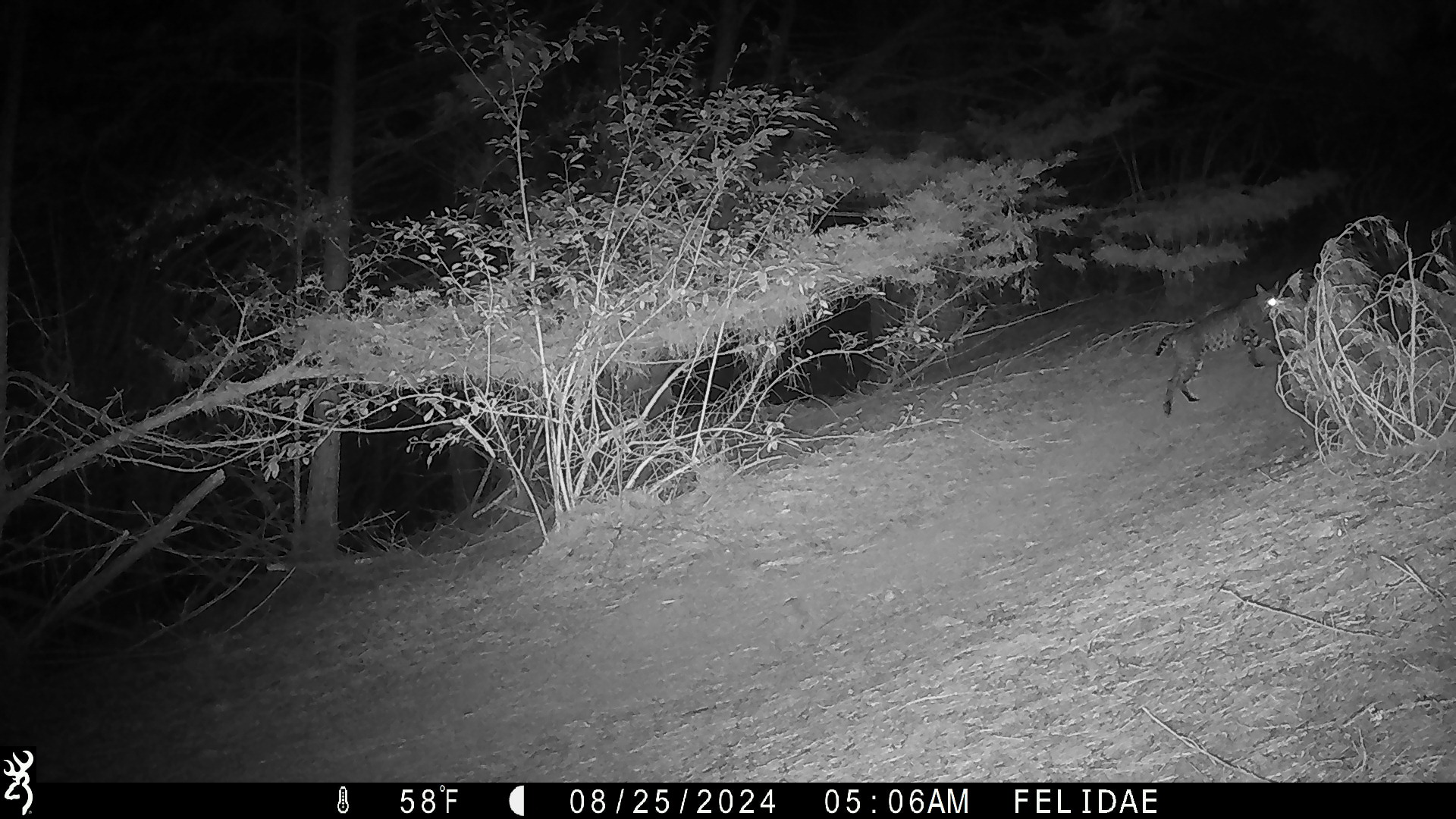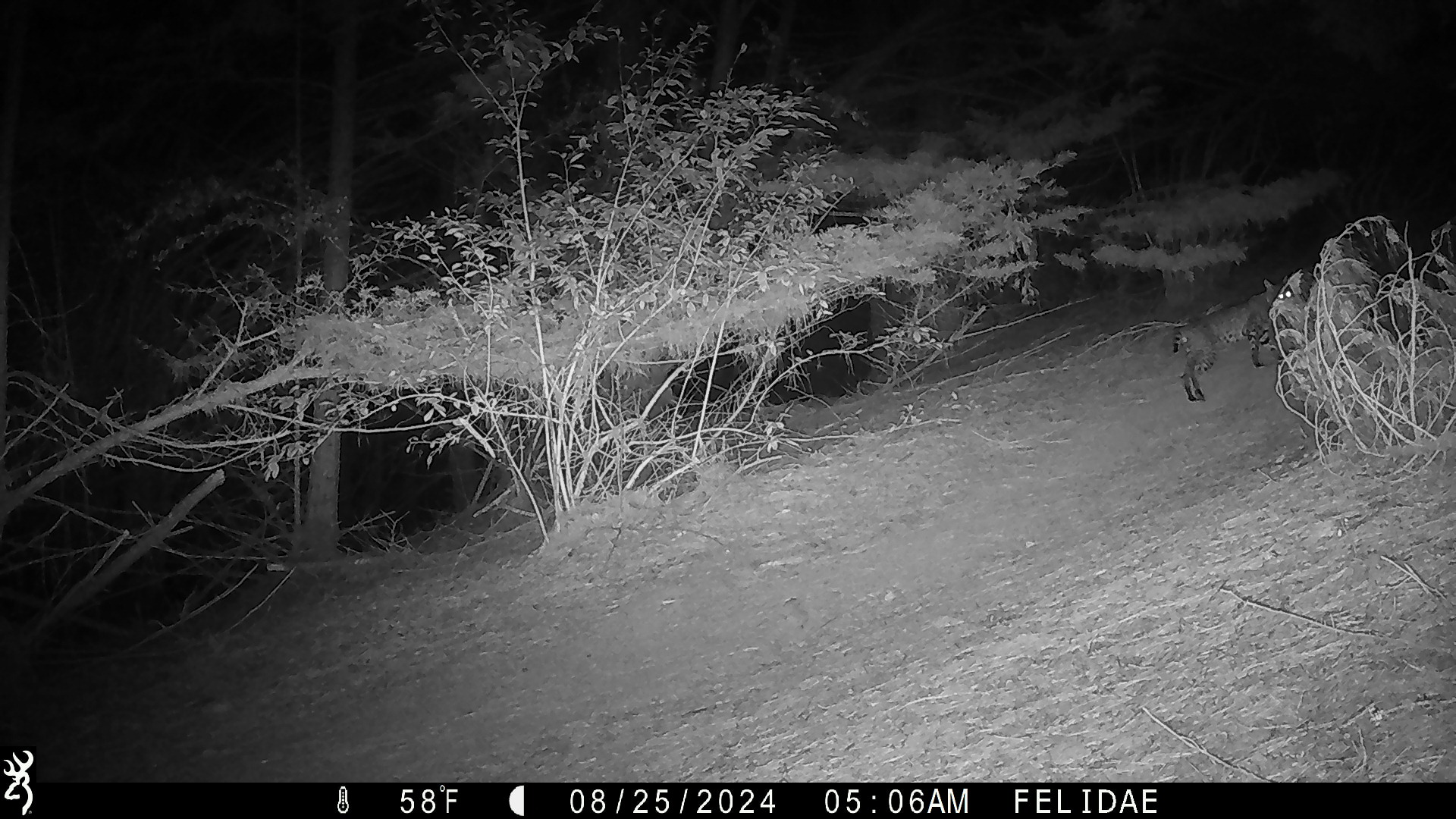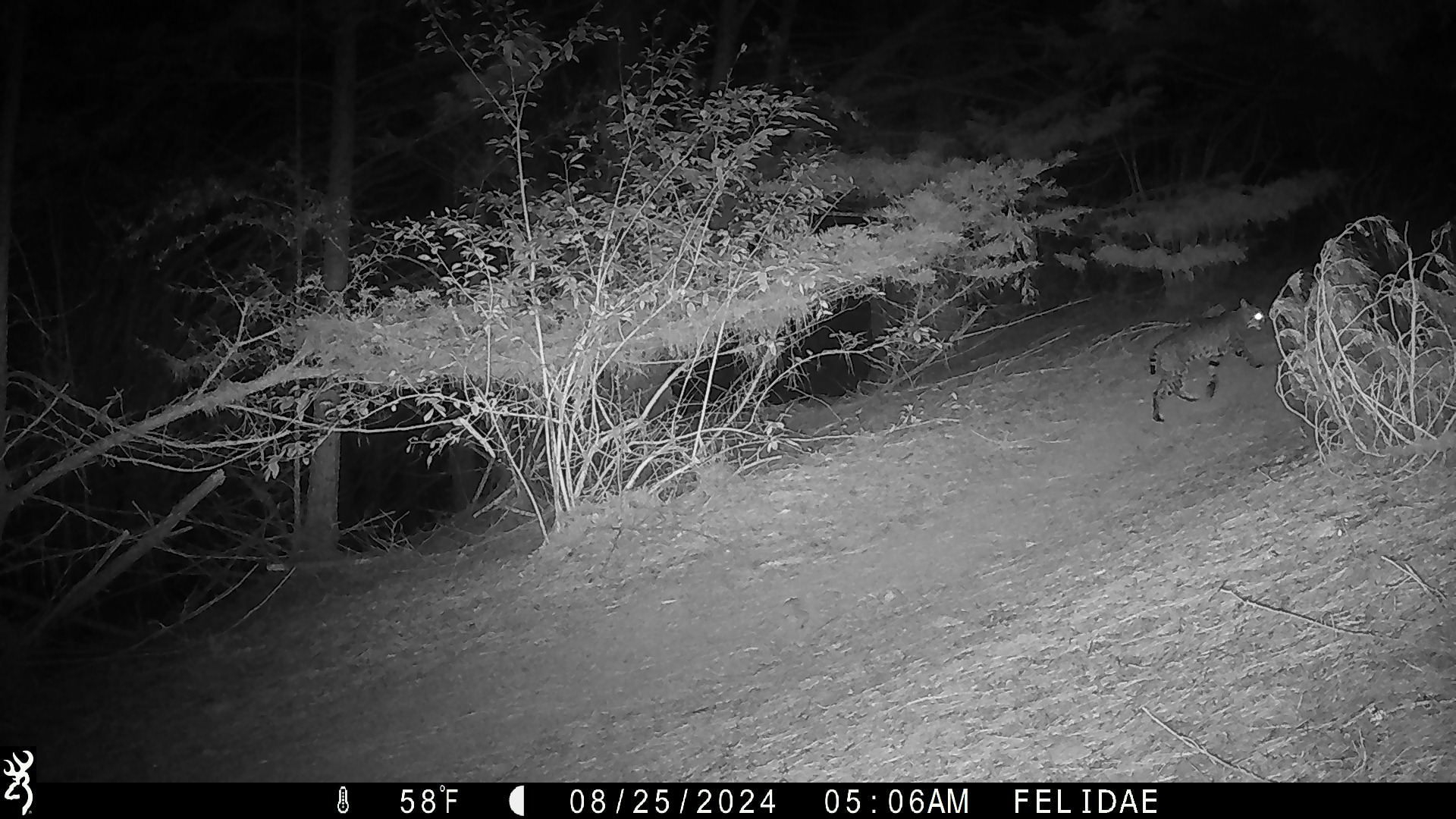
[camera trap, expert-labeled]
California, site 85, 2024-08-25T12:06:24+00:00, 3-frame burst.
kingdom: Animalia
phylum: Chordata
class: Mammalia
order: Carnivora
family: Felidae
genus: Lynx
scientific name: Lynx rufus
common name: bobcat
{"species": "bobcat (Lynx rufus)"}